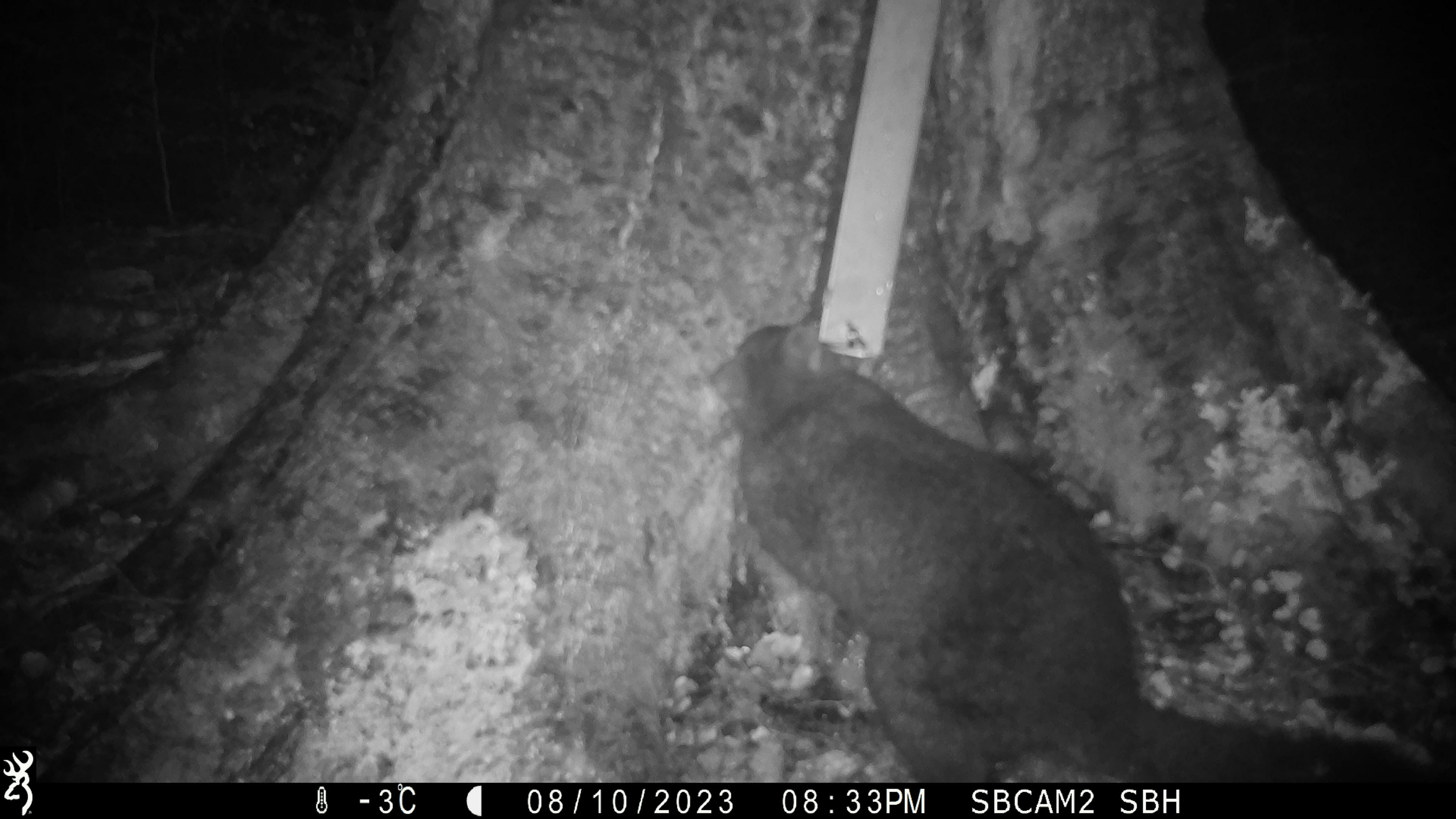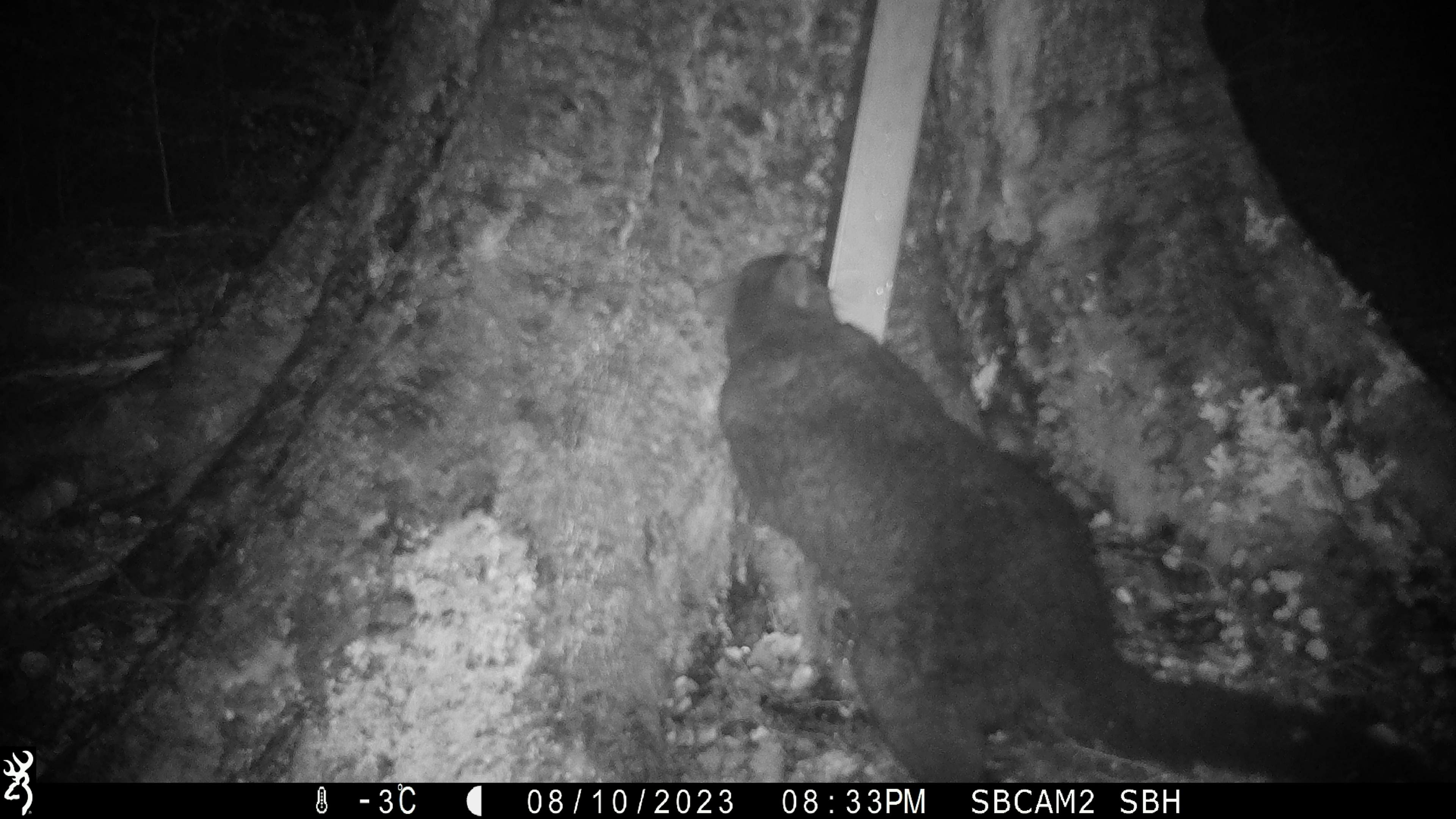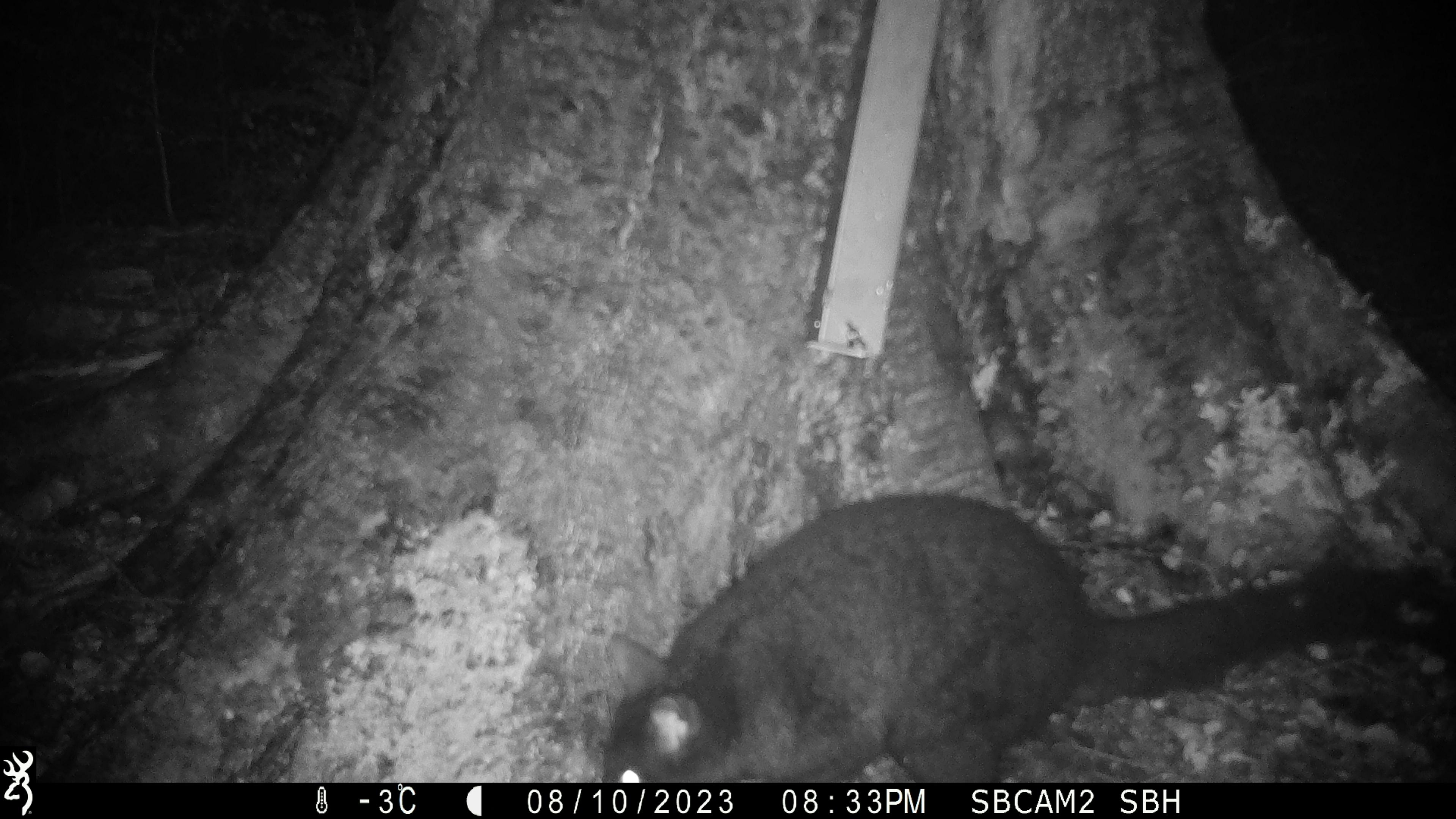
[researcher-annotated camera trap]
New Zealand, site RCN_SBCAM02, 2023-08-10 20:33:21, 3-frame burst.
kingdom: Animalia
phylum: Chordata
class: Mammalia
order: Diprotodontia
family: Phalangeridae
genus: Trichosurus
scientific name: Trichosurus vulpecula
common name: common brushtail possum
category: possum